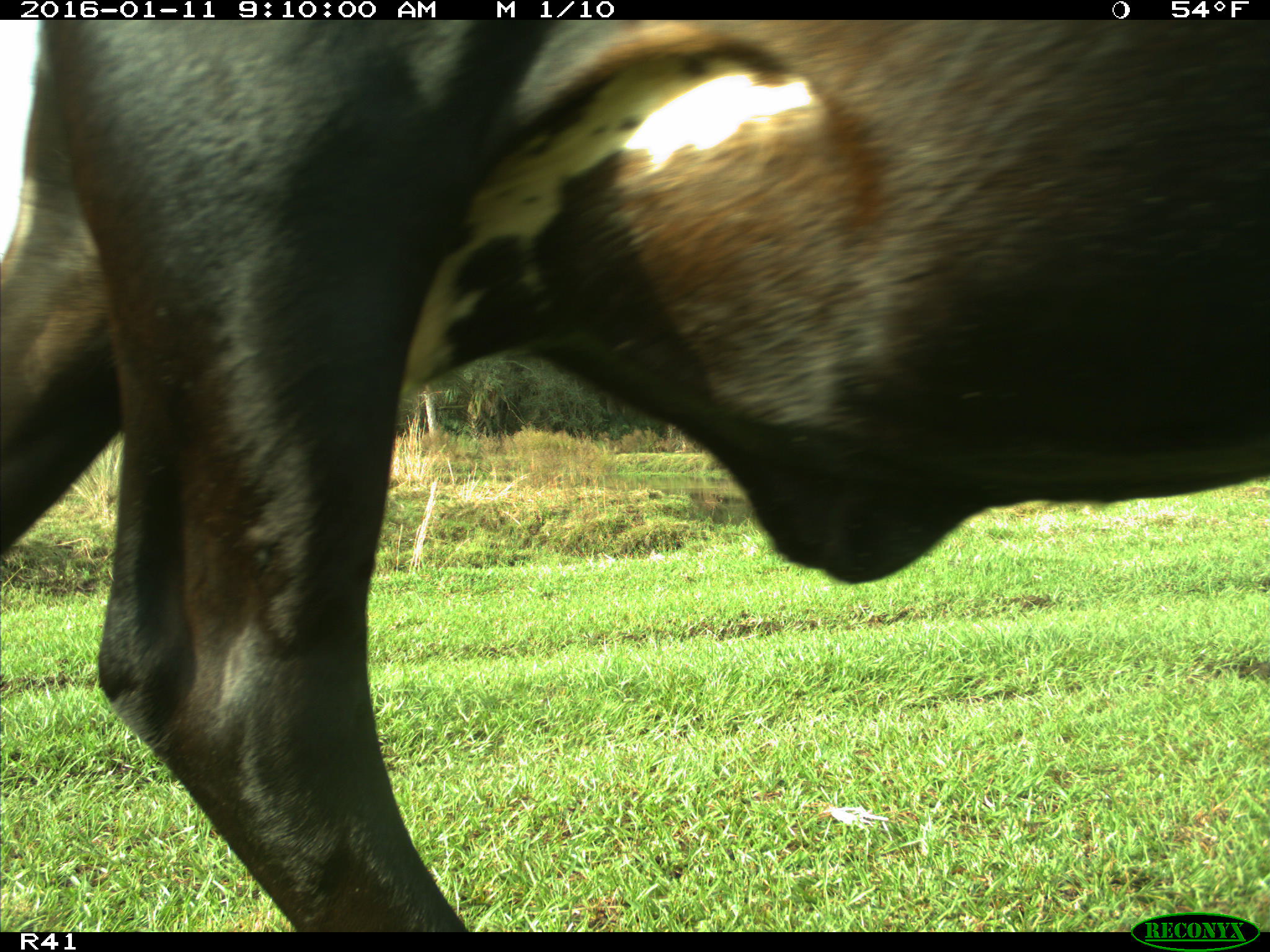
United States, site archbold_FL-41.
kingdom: Animalia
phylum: Chordata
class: Mammalia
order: Artiodactyla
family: Bovidae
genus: Bos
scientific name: Bos taurus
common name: domestic cow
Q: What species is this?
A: Bos taurus (domestic cow).